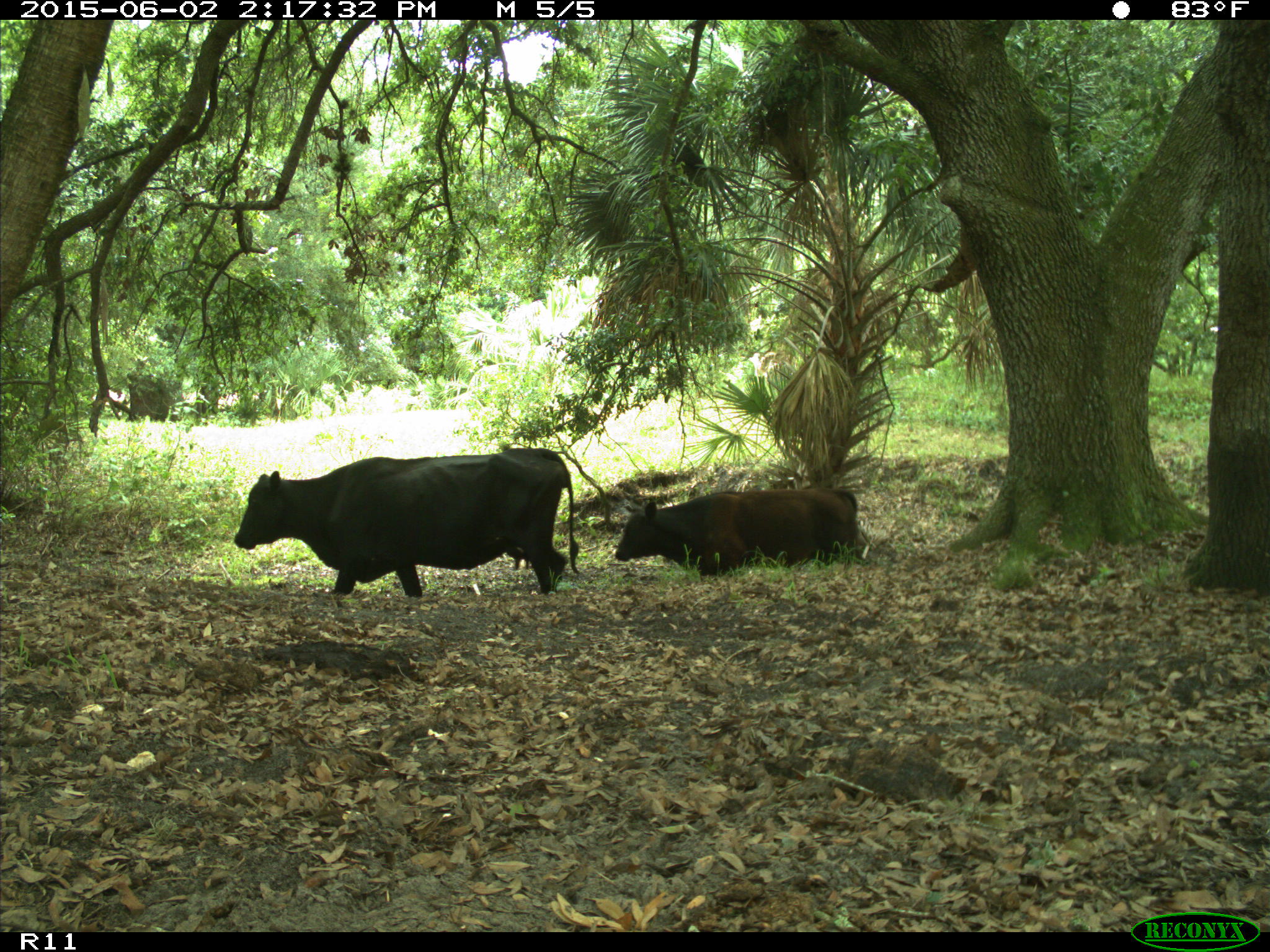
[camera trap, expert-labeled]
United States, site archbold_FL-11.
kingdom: Animalia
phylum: Chordata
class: Mammalia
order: Artiodactyla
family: Bovidae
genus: Bos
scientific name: Bos taurus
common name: domestic cow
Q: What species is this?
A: Bos taurus (domestic cow).